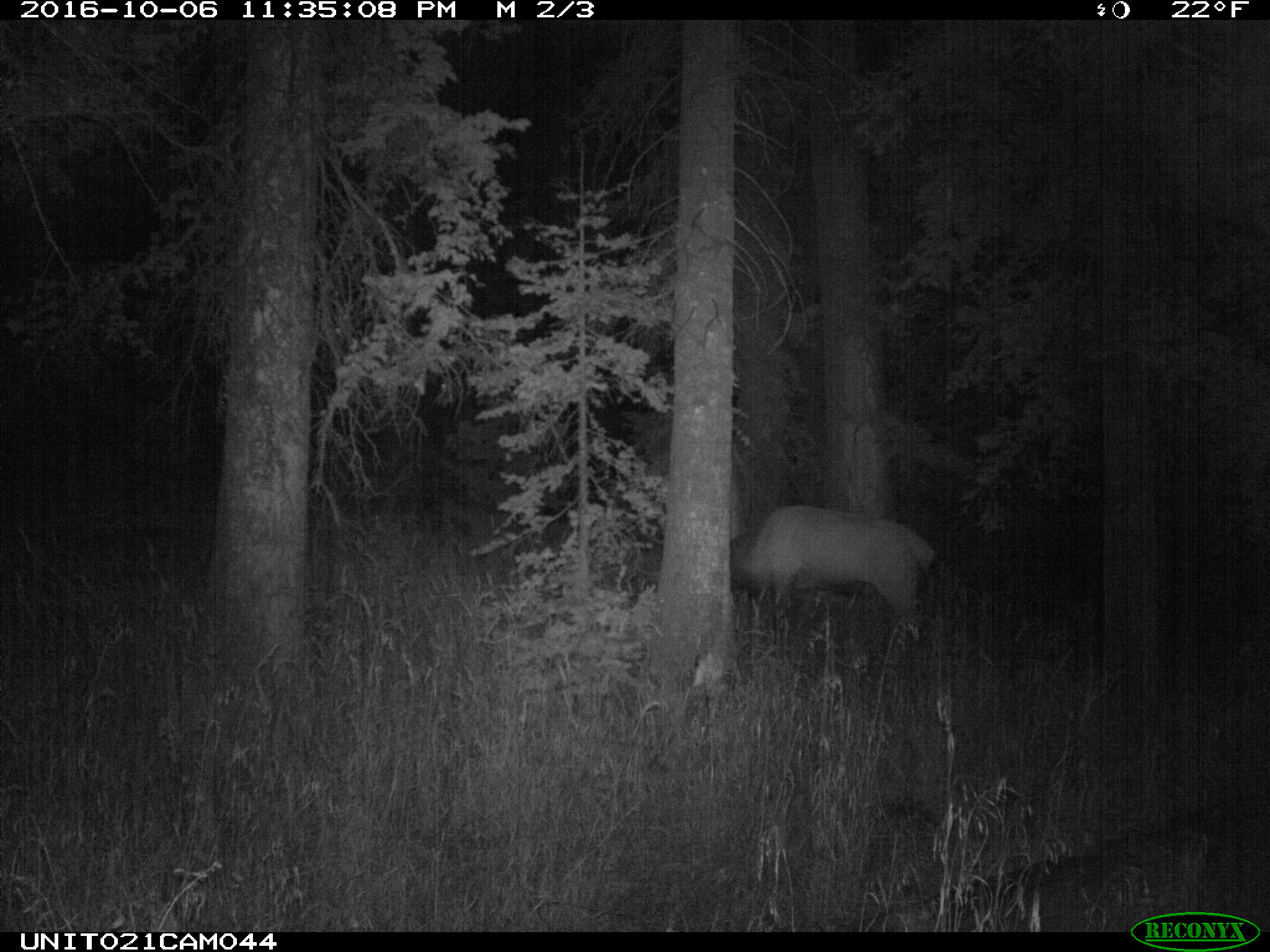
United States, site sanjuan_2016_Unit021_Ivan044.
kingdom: Animalia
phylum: Chordata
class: Mammalia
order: Artiodactyla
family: Cervidae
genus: Cervus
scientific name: Cervus elaphus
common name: red deer